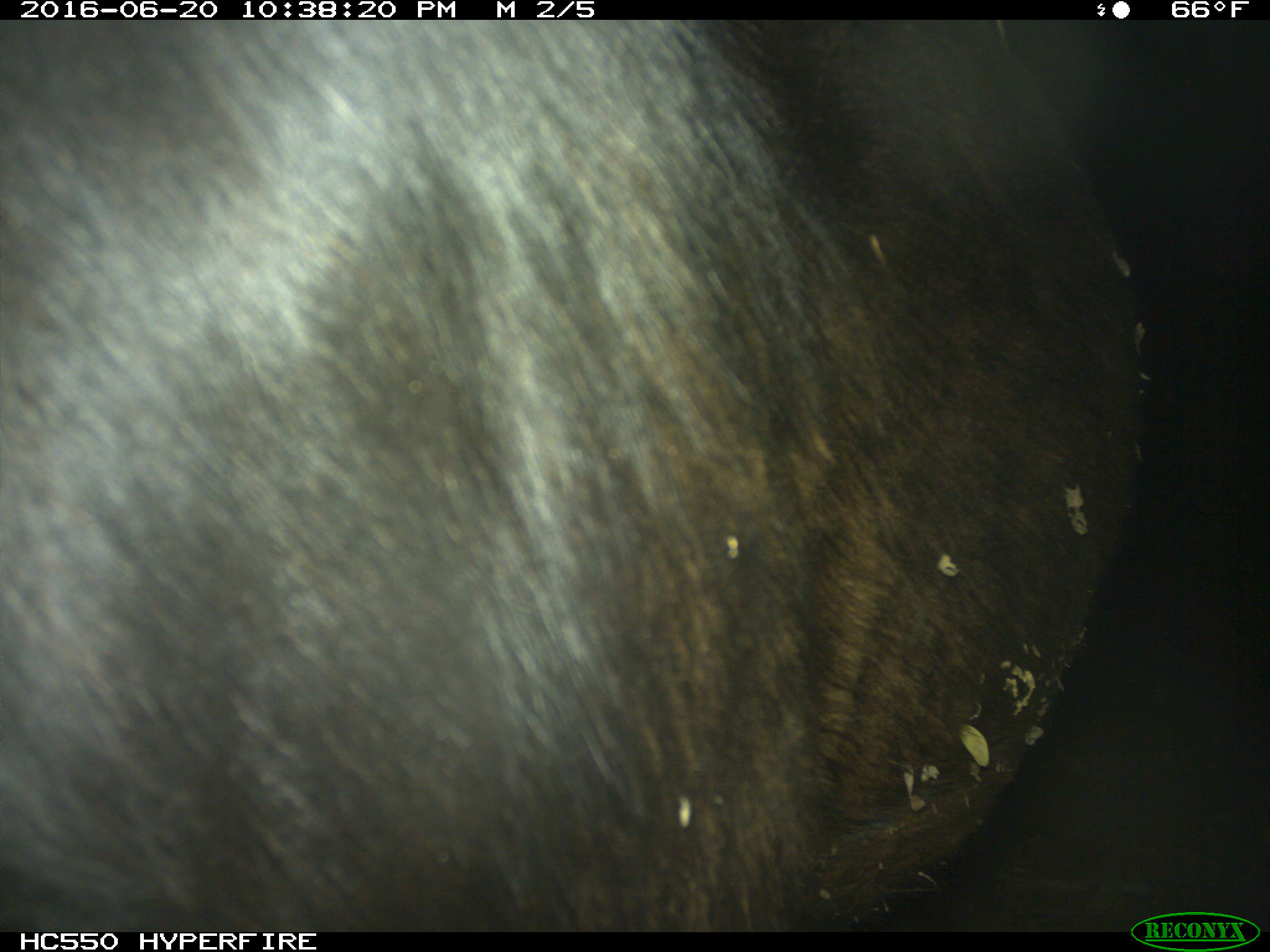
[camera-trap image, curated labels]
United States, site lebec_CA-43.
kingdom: Animalia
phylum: Chordata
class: Mammalia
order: Artiodactyla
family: Bovidae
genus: Bos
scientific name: Bos taurus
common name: domestic cow